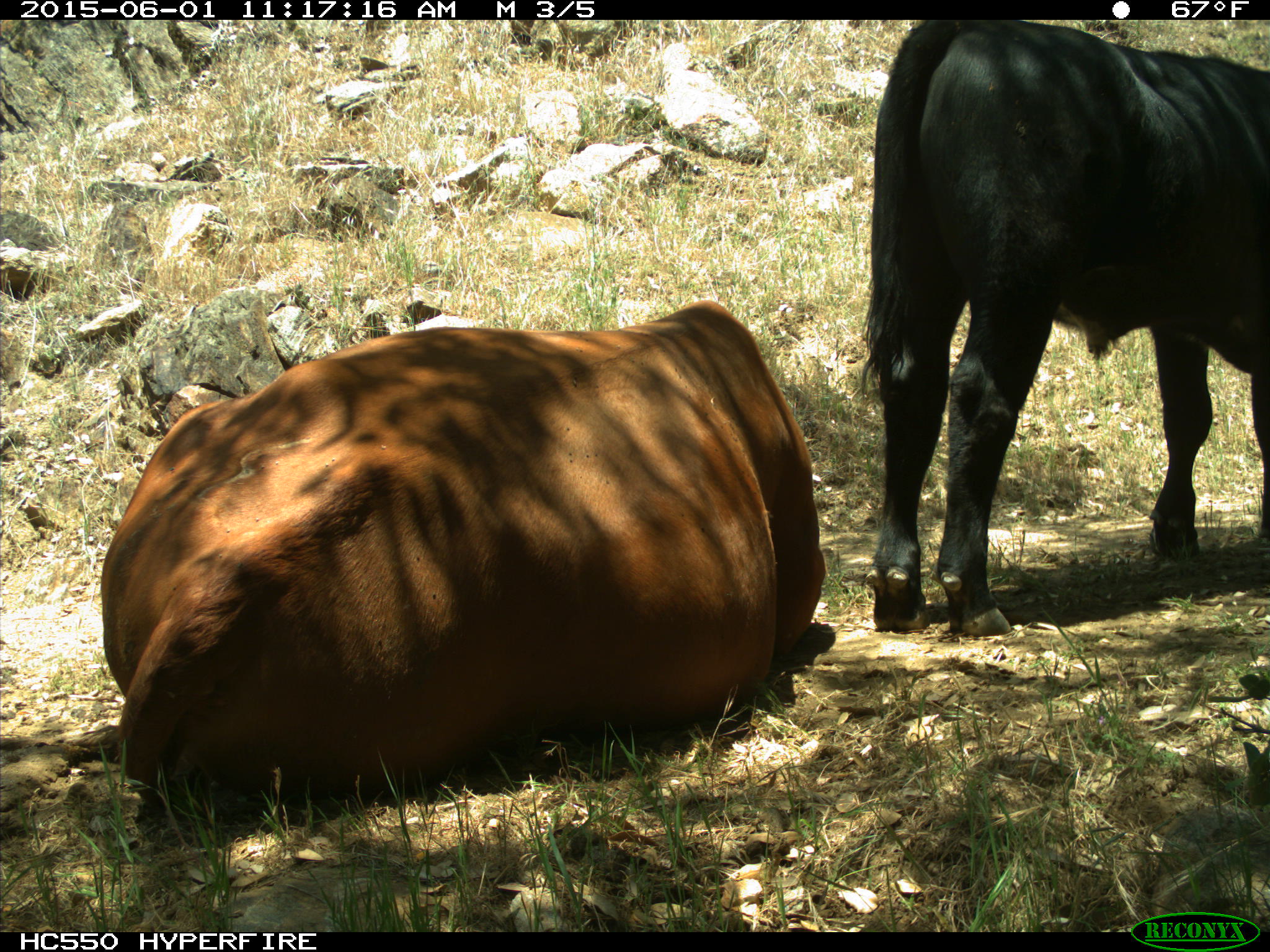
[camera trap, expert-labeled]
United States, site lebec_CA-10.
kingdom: Animalia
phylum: Chordata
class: Mammalia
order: Artiodactyla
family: Bovidae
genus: Bos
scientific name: Bos taurus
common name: domestic cow